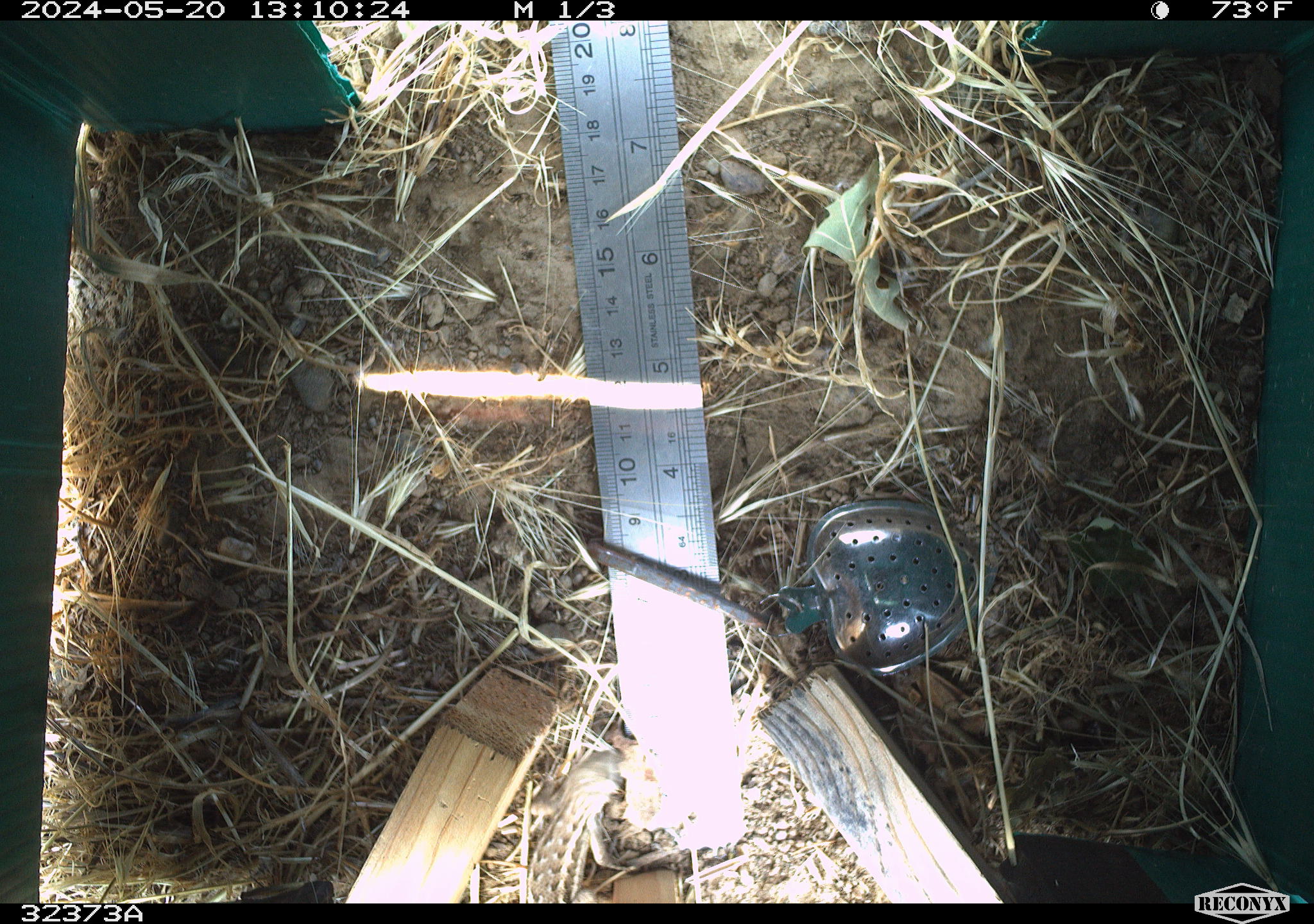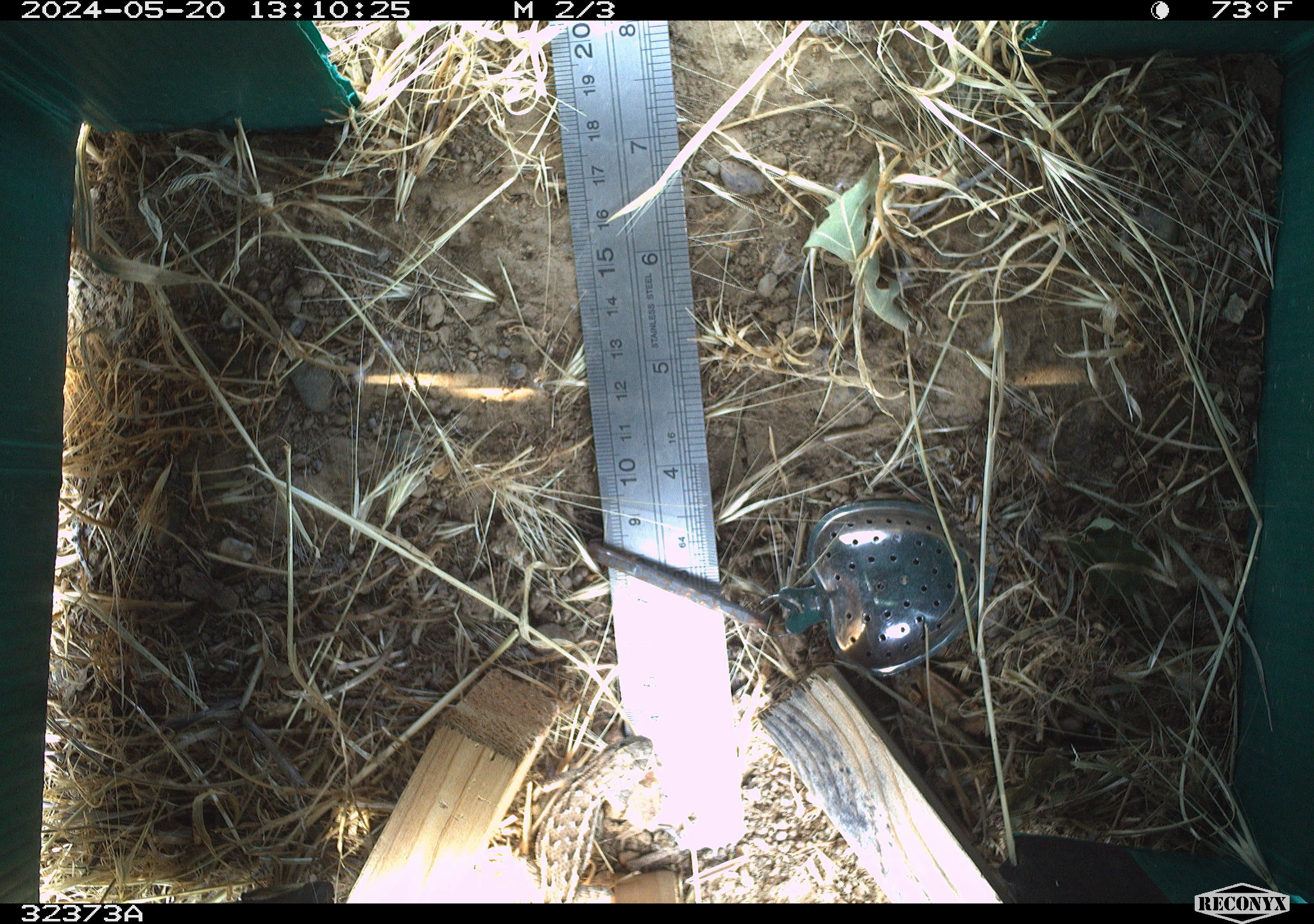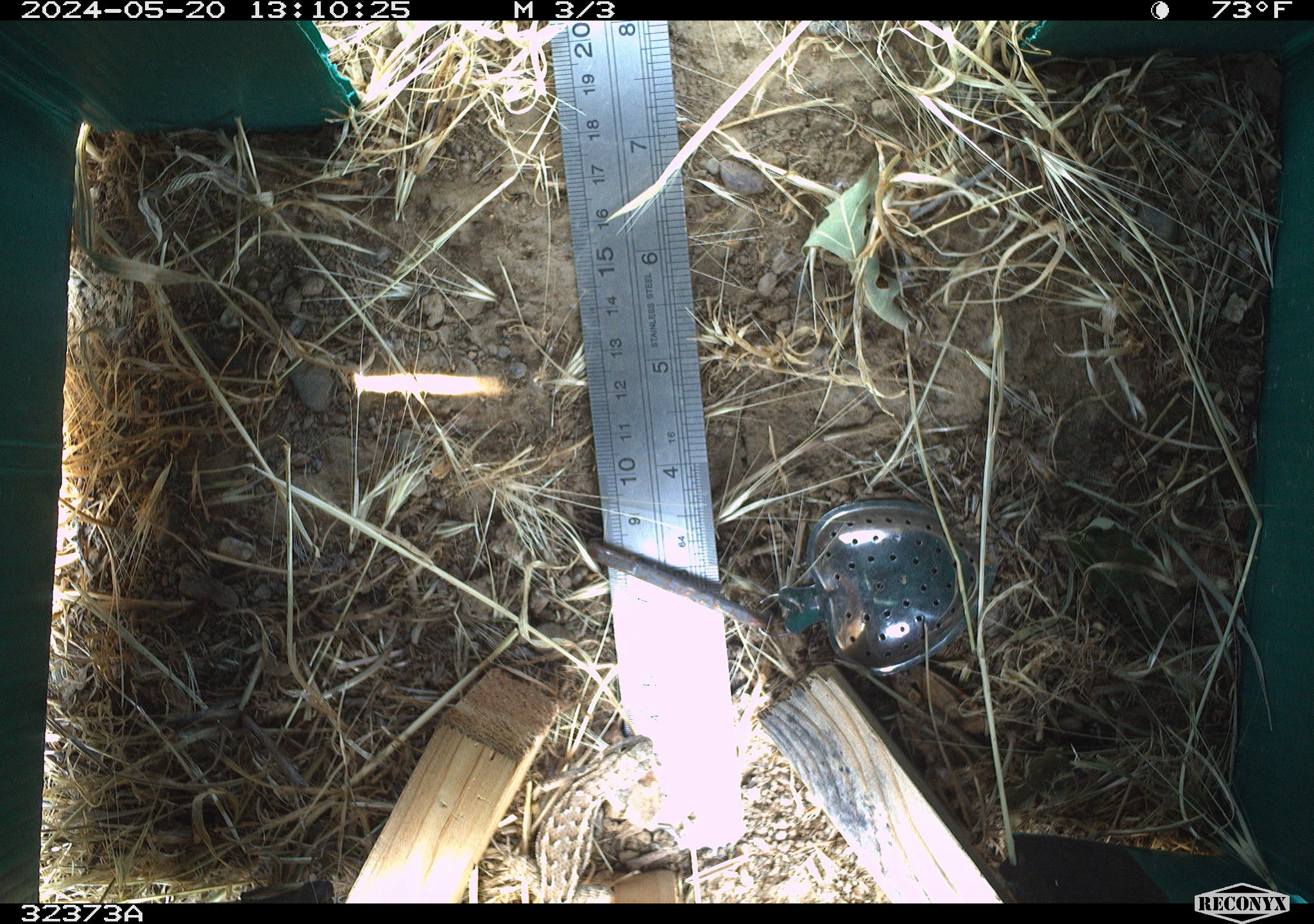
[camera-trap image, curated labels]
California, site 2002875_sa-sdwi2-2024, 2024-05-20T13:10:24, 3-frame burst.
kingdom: Animalia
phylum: Chordata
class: Reptilia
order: Squamata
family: Phrynosomatidae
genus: Sceloporus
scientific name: Sceloporus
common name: spiny lizards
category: sceloporus species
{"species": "sceloporus species (spiny lizards) (Sceloporus)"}